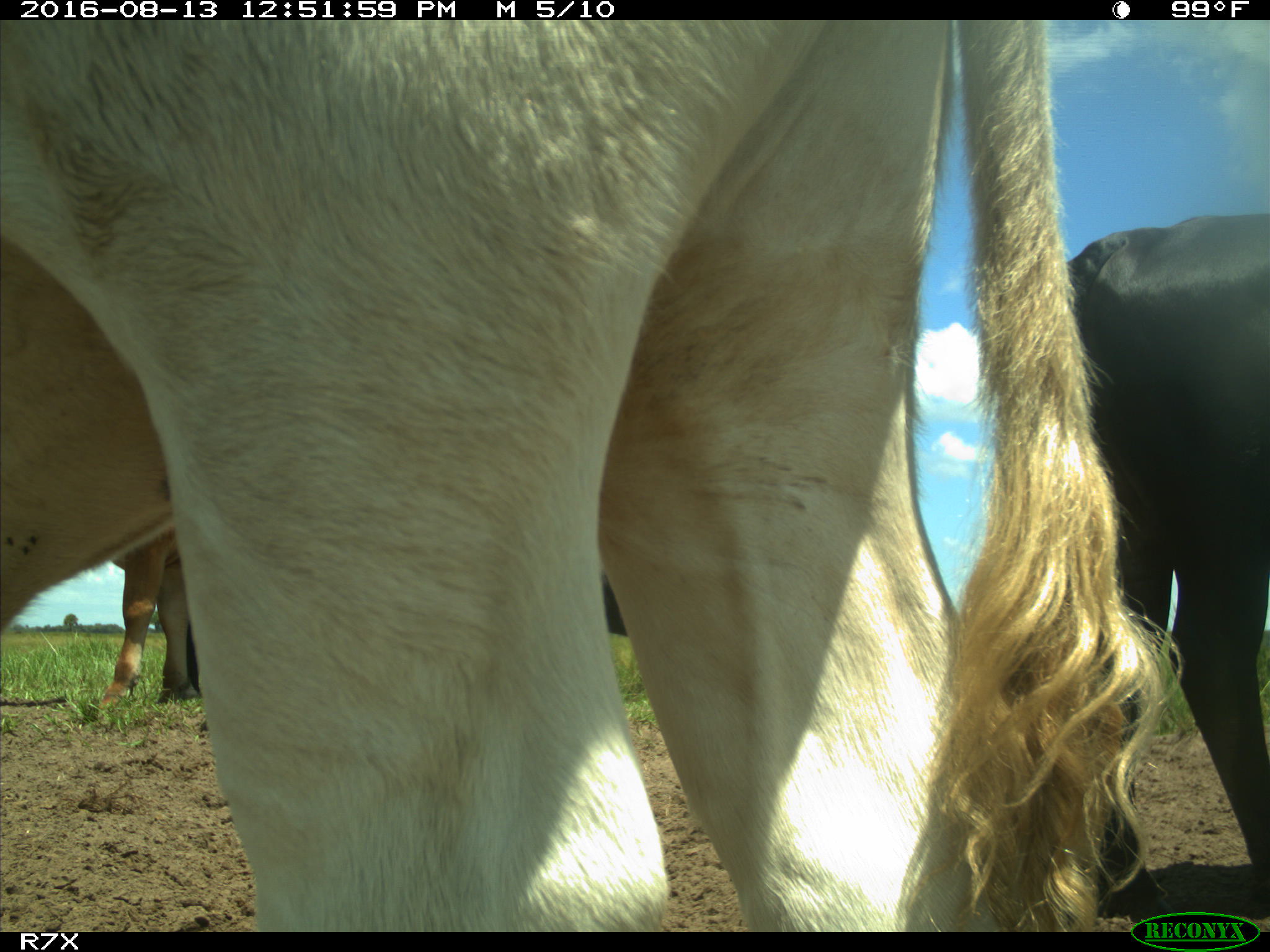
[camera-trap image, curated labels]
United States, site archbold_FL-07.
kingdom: Animalia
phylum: Chordata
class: Mammalia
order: Artiodactyla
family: Bovidae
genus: Bos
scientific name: Bos taurus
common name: domestic cow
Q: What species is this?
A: Bos taurus (domestic cow).